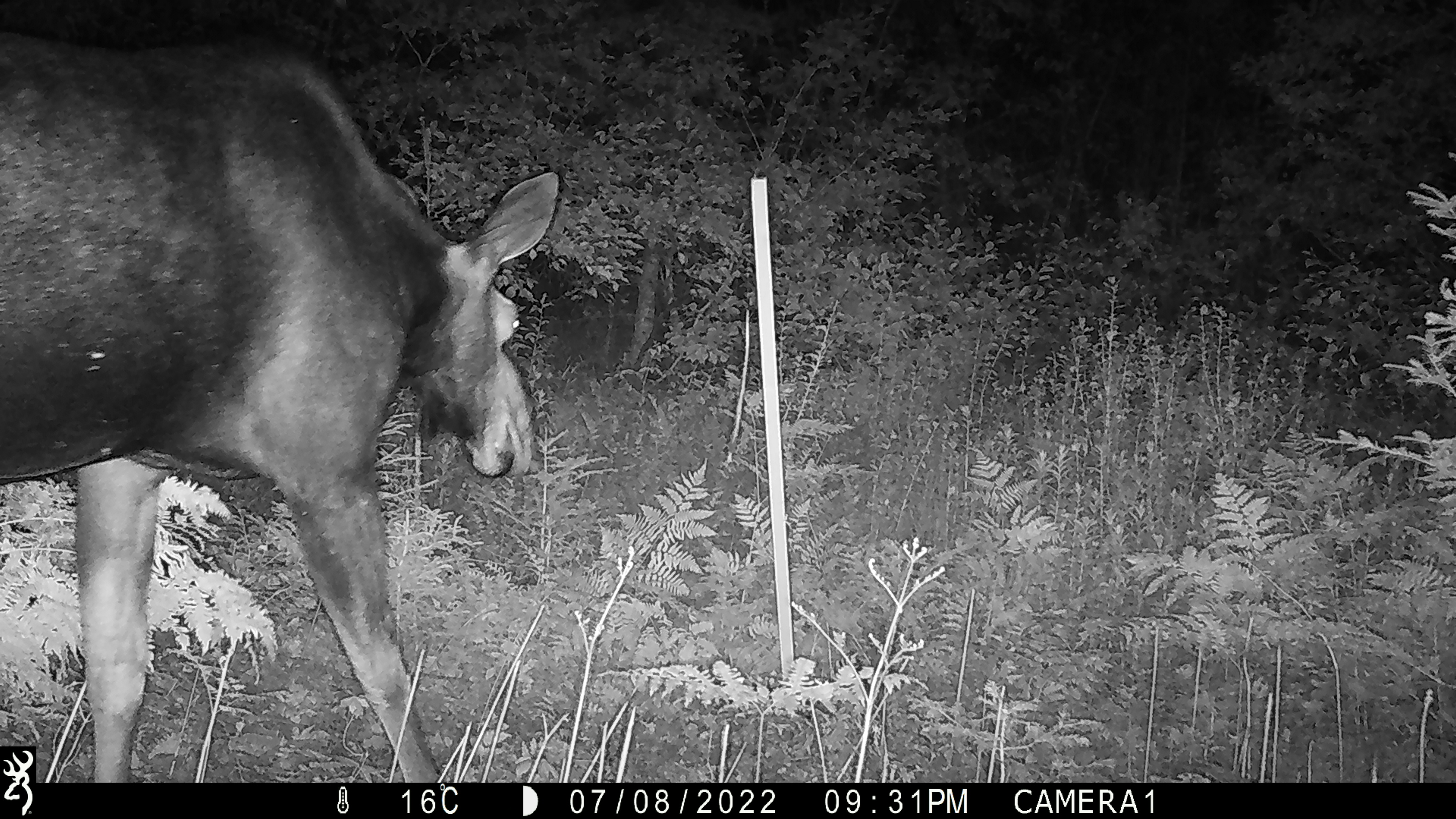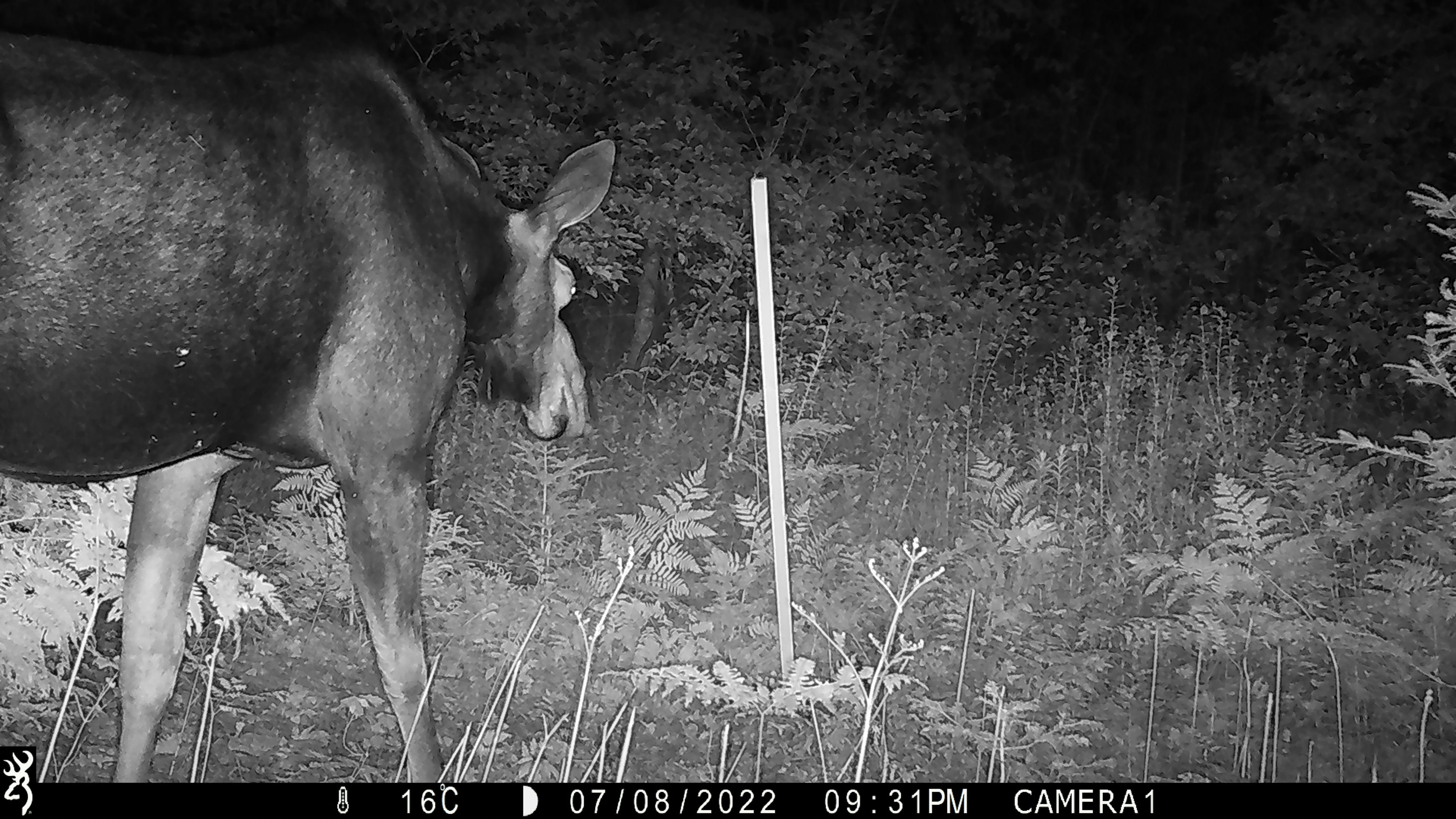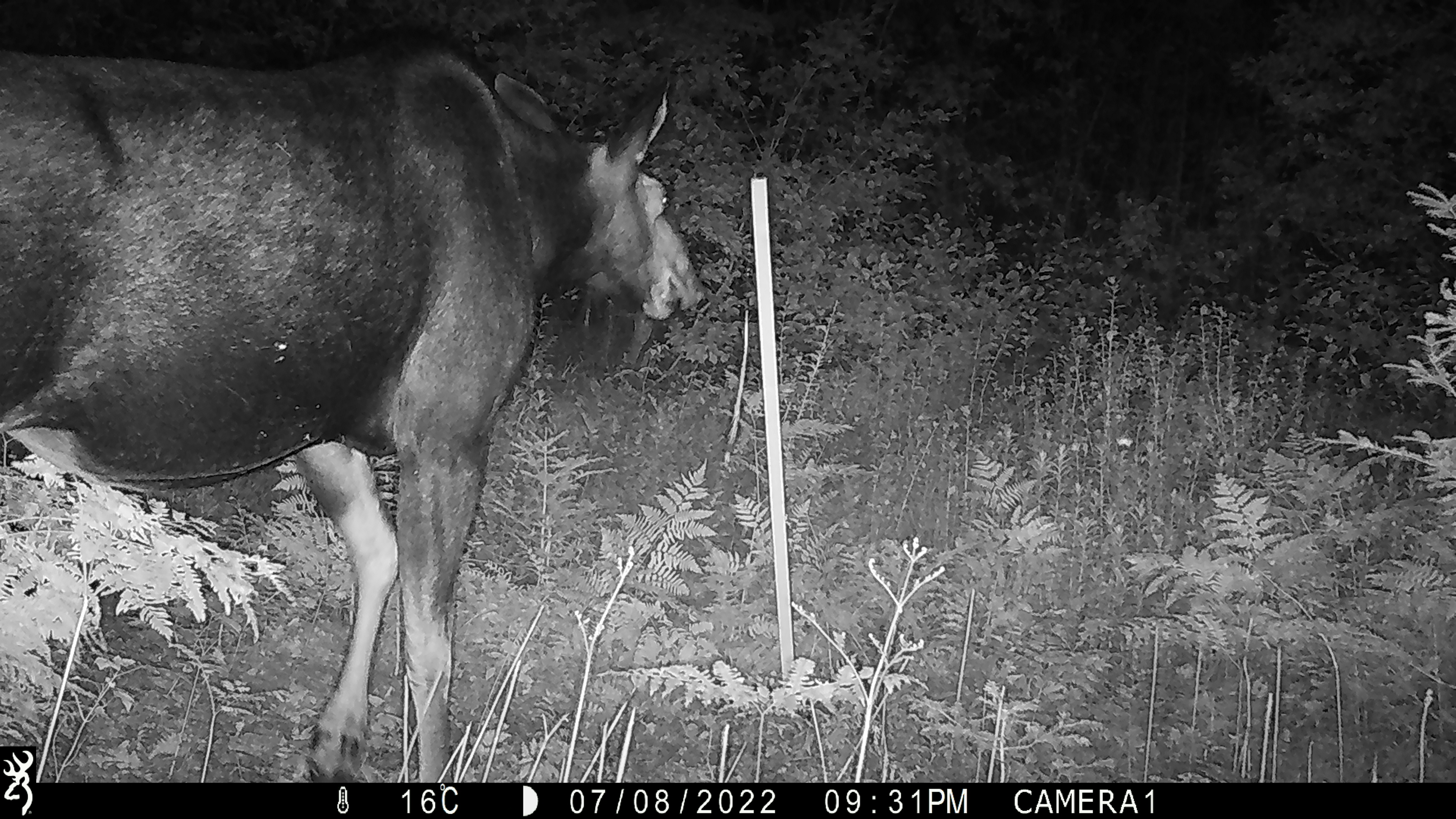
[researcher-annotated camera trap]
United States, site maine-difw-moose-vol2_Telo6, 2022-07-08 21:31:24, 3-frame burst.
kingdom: Animalia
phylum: Chordata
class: Mammalia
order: Artiodactyla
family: Cervidae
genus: Alces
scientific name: Alces alces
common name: moose